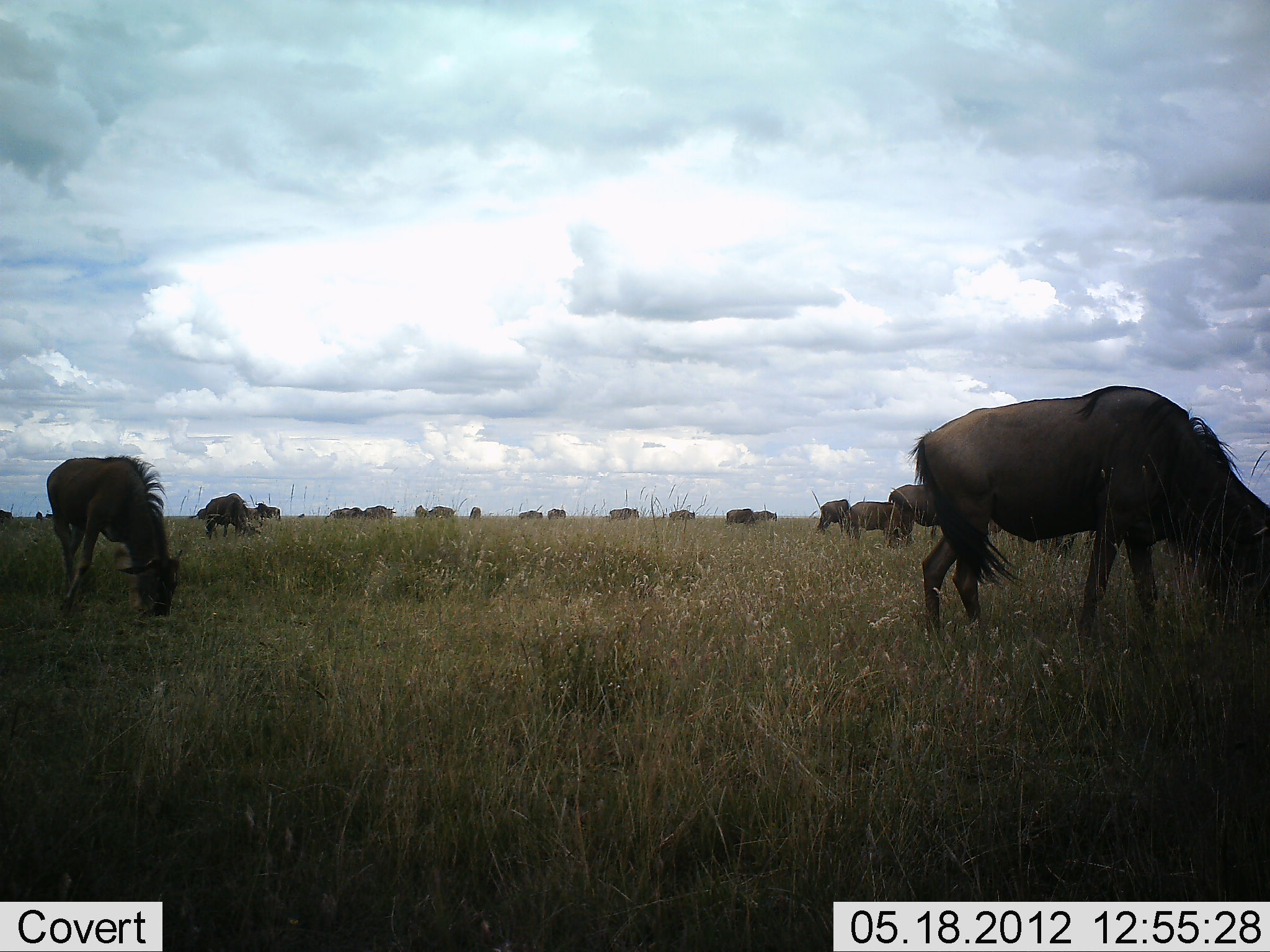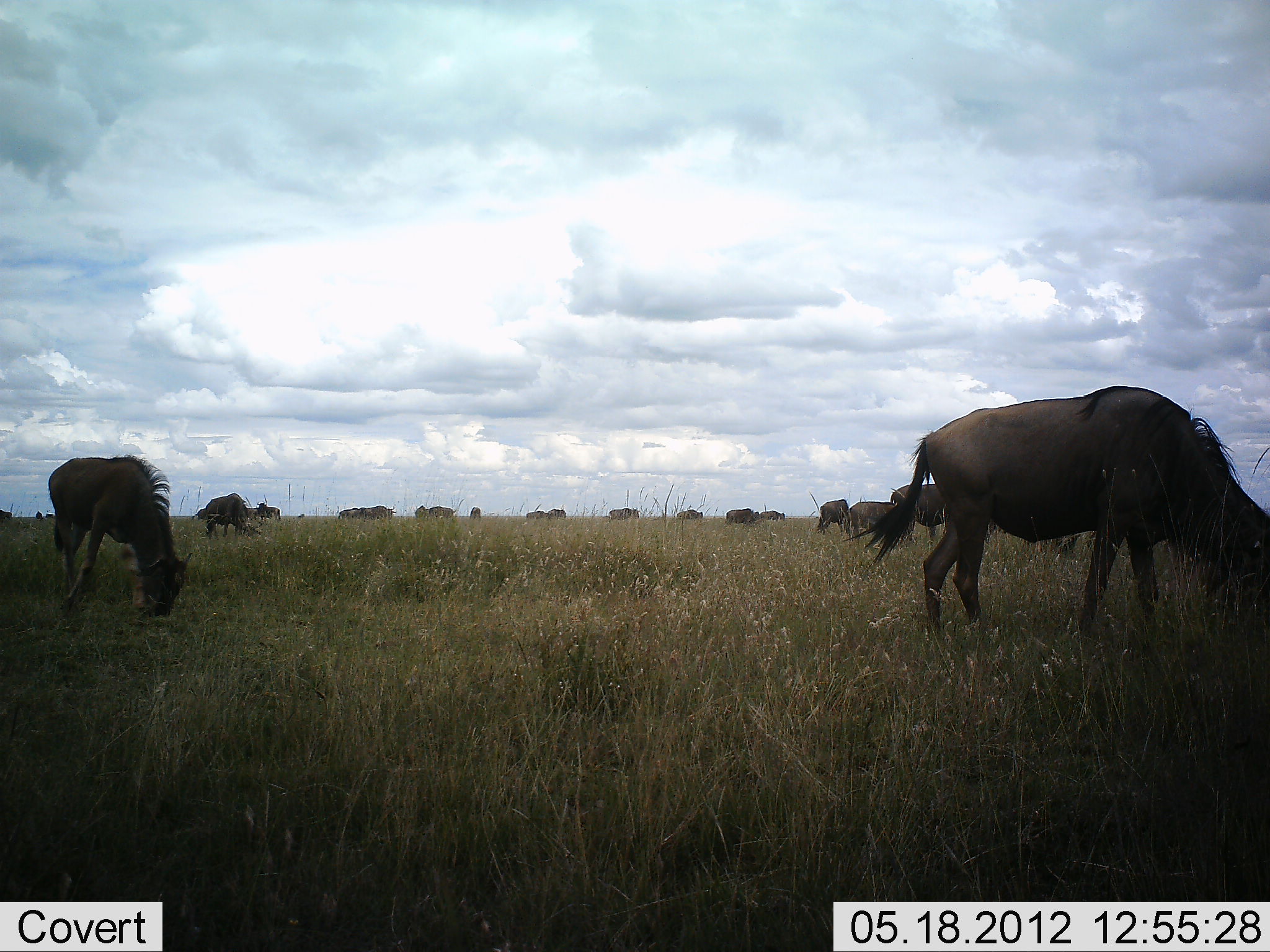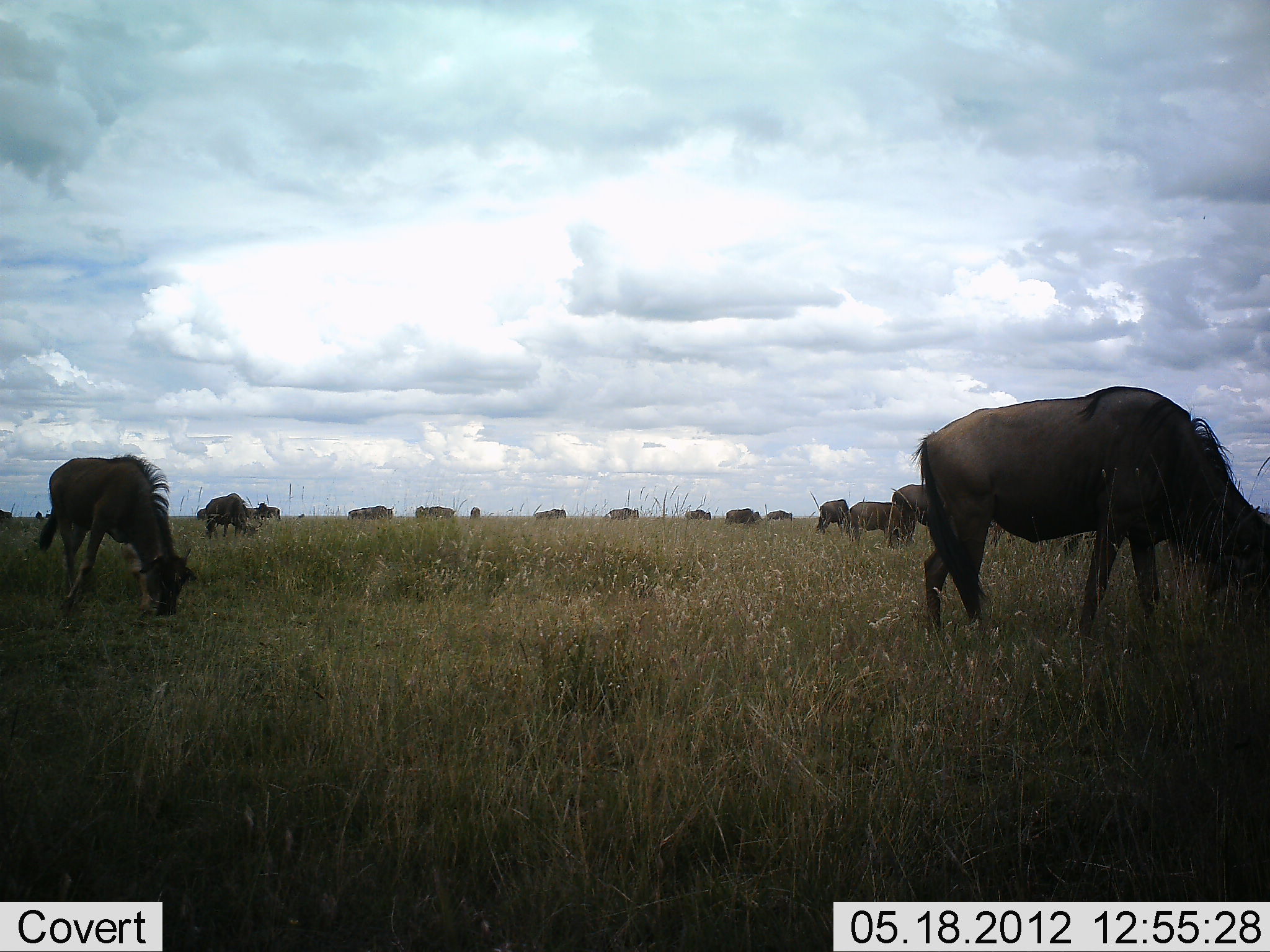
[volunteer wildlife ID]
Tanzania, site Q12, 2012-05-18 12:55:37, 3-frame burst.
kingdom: Animalia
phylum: Chordata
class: Mammalia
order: Artiodactyla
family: Bovidae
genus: Connochaetes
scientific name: Connochaetes taurinus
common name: blue wildebeest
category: wildebeest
Wildebeest (blue wildebeest) (Connochaetes taurinus), count 11-50. Behavior (volunteer vote fractions): standing 40%, resting 0%, moving 40%, interacting 0%. Young present (vote fraction): 0%. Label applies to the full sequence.